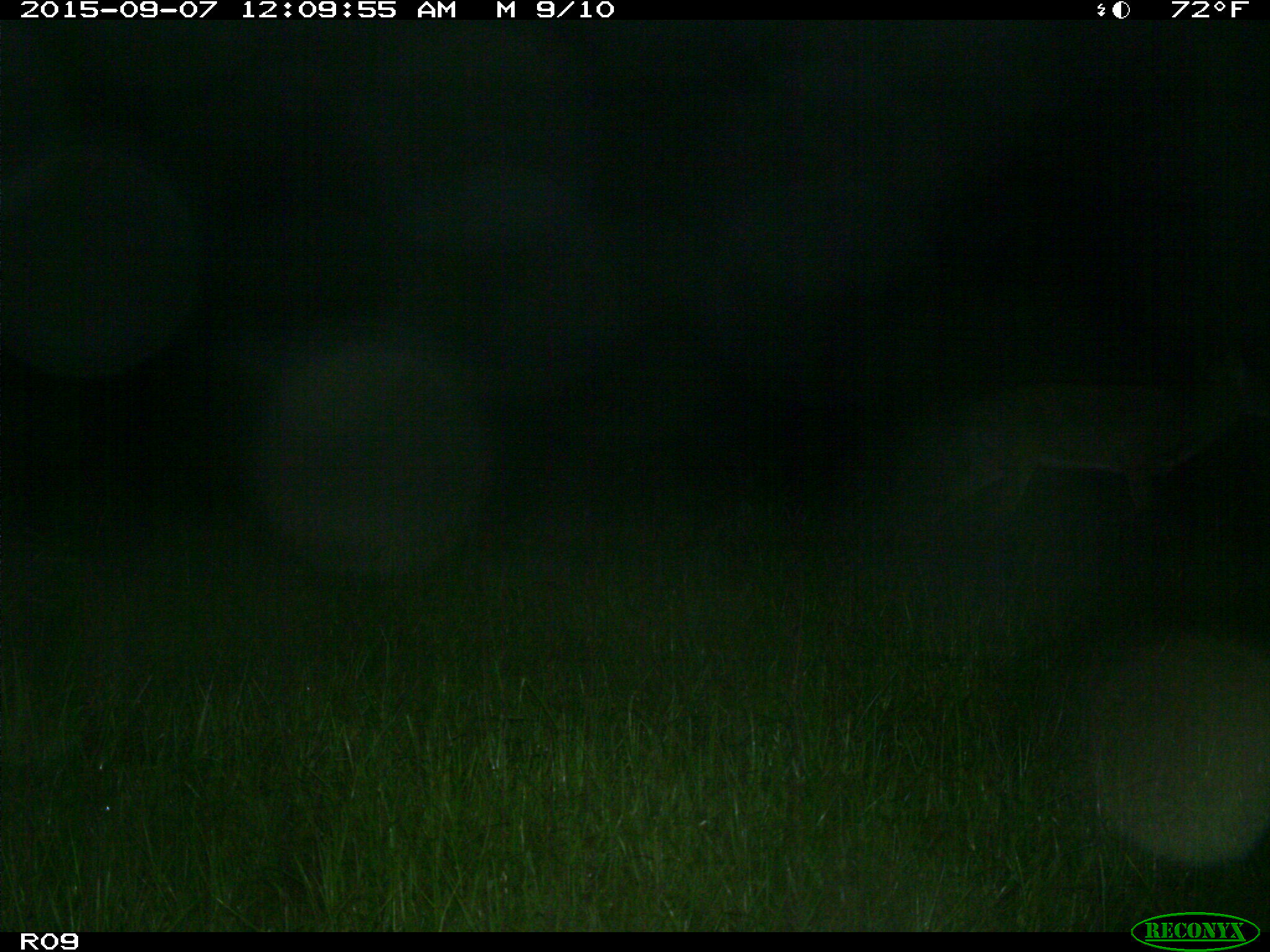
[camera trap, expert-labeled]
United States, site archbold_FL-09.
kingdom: Animalia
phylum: Chordata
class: Mammalia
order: Artiodactyla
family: Cervidae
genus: Odocoileus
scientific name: Odocoileus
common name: deer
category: unidentified deer